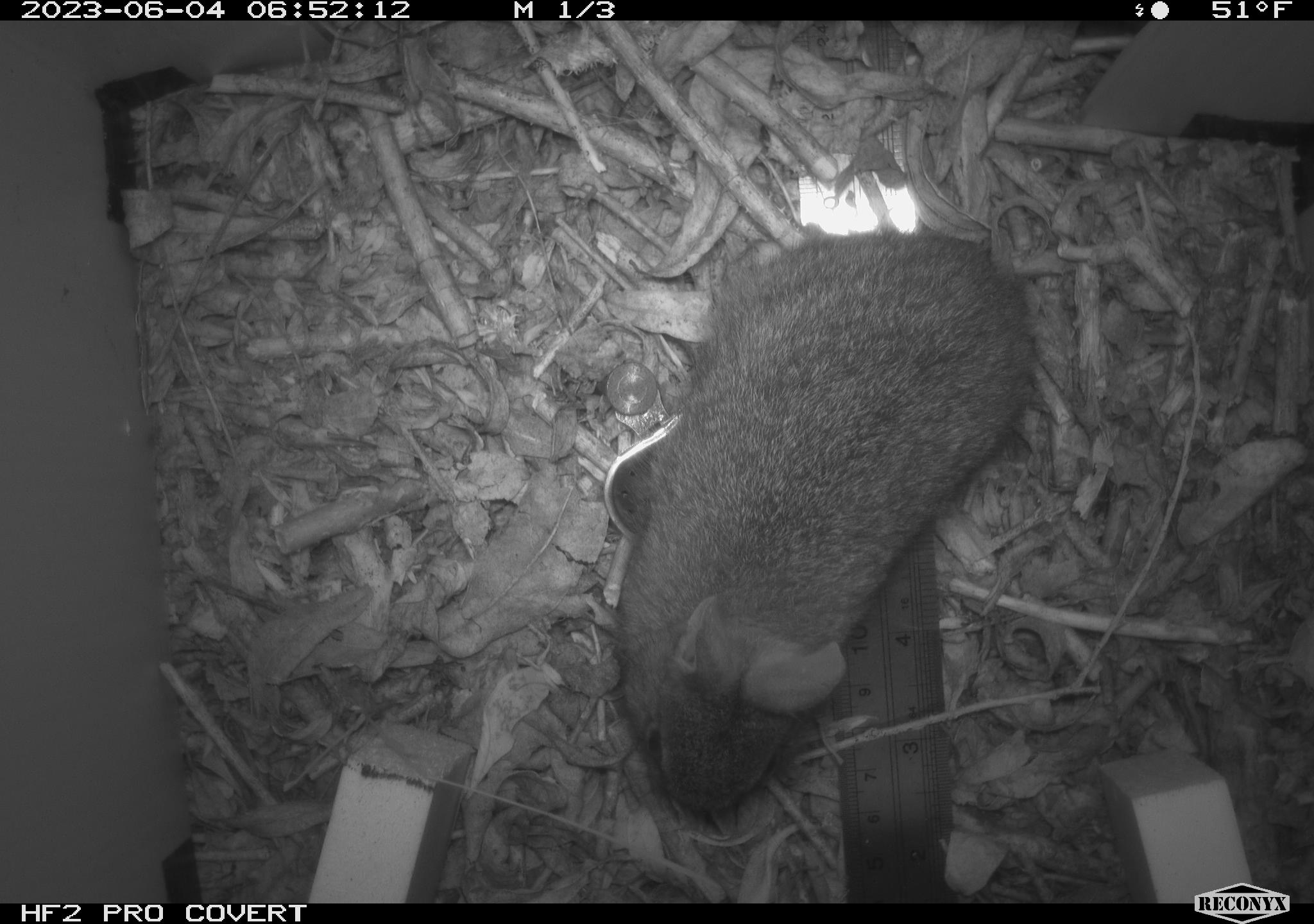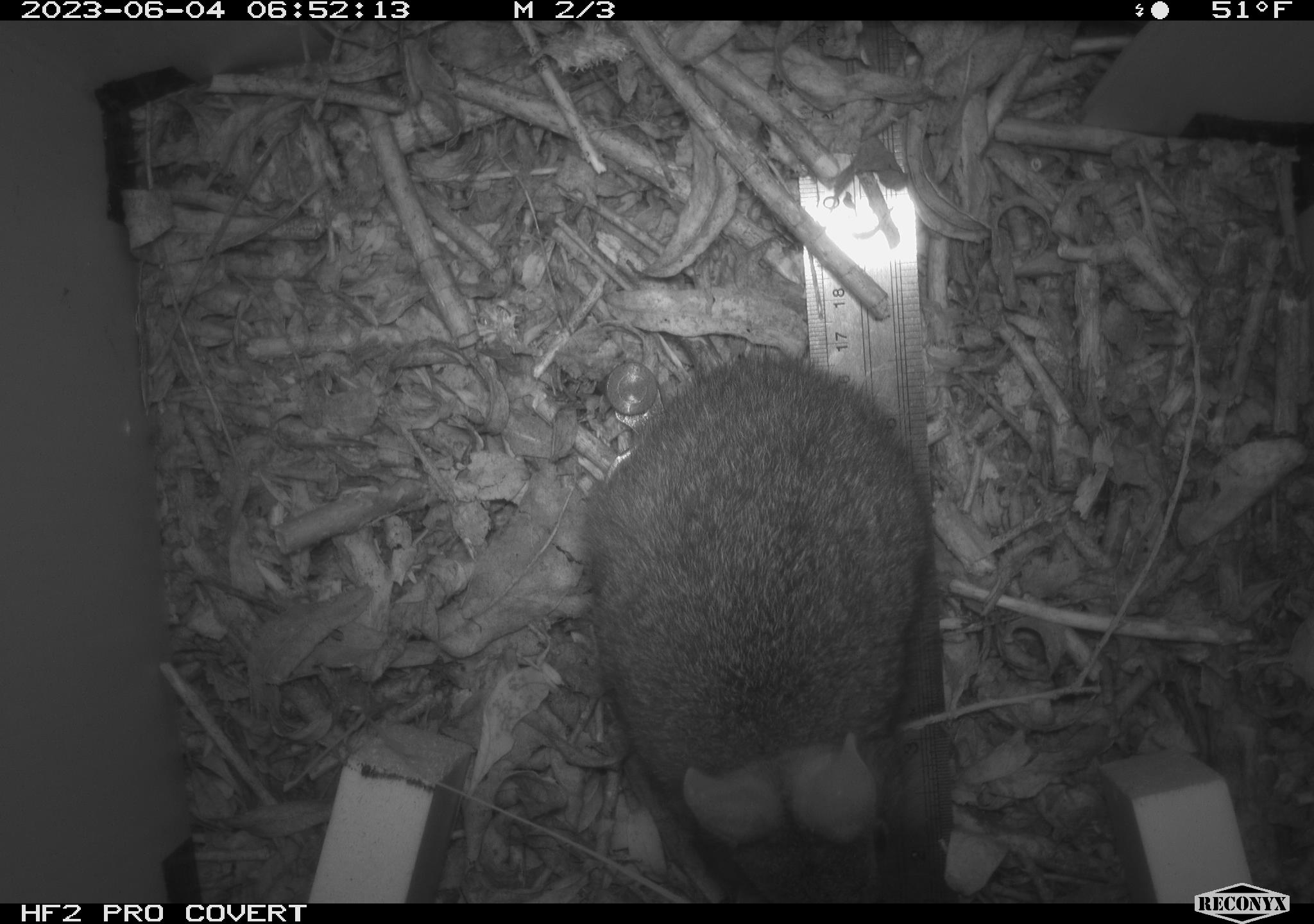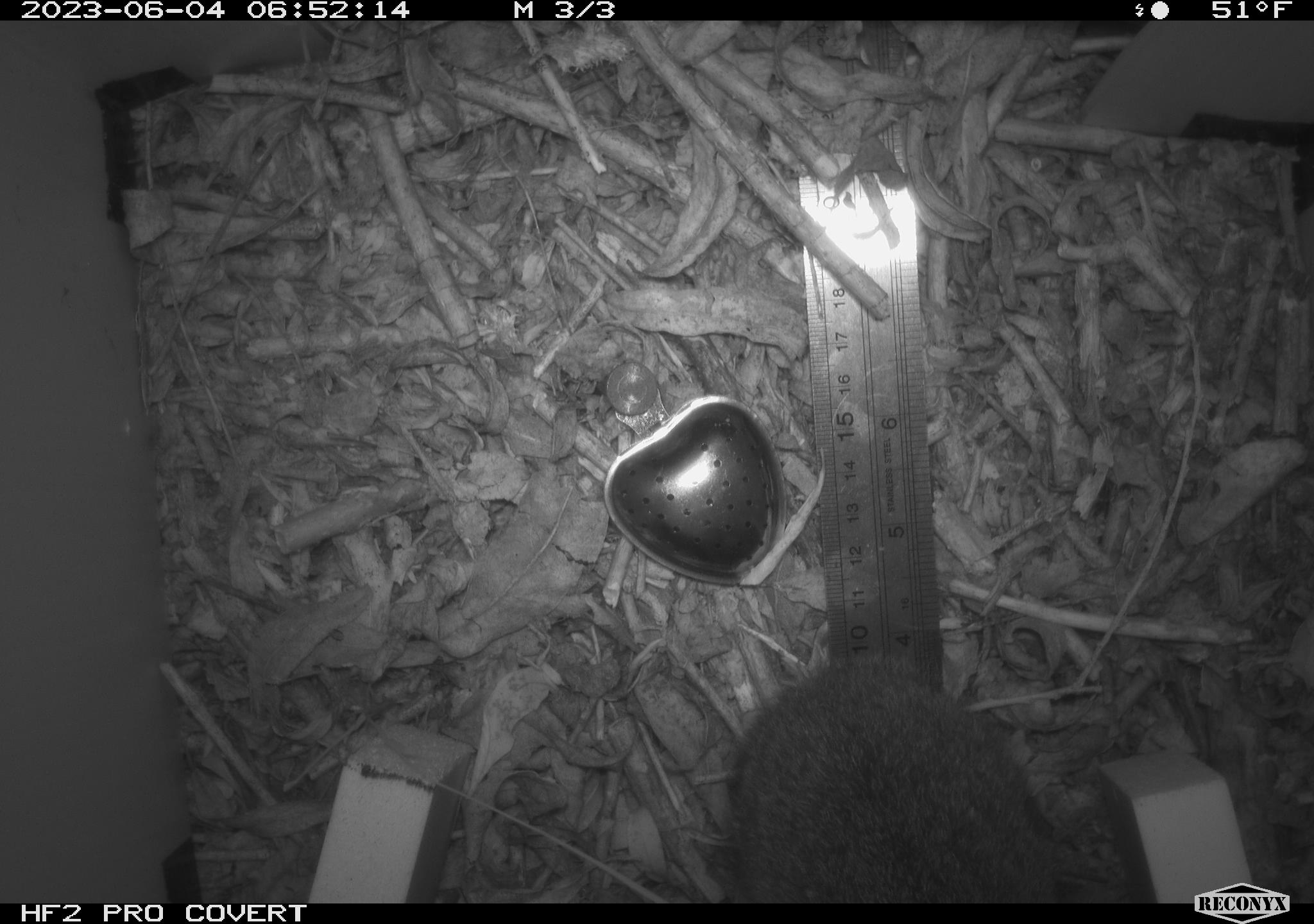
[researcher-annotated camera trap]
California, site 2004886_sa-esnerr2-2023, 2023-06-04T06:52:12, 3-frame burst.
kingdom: Animalia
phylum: Chordata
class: Mammalia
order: Lagomorpha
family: Leporidae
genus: Sylvilagus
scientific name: Sylvilagus bachmani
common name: brush rabbit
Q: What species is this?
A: Brush rabbit (Sylvilagus bachmani).